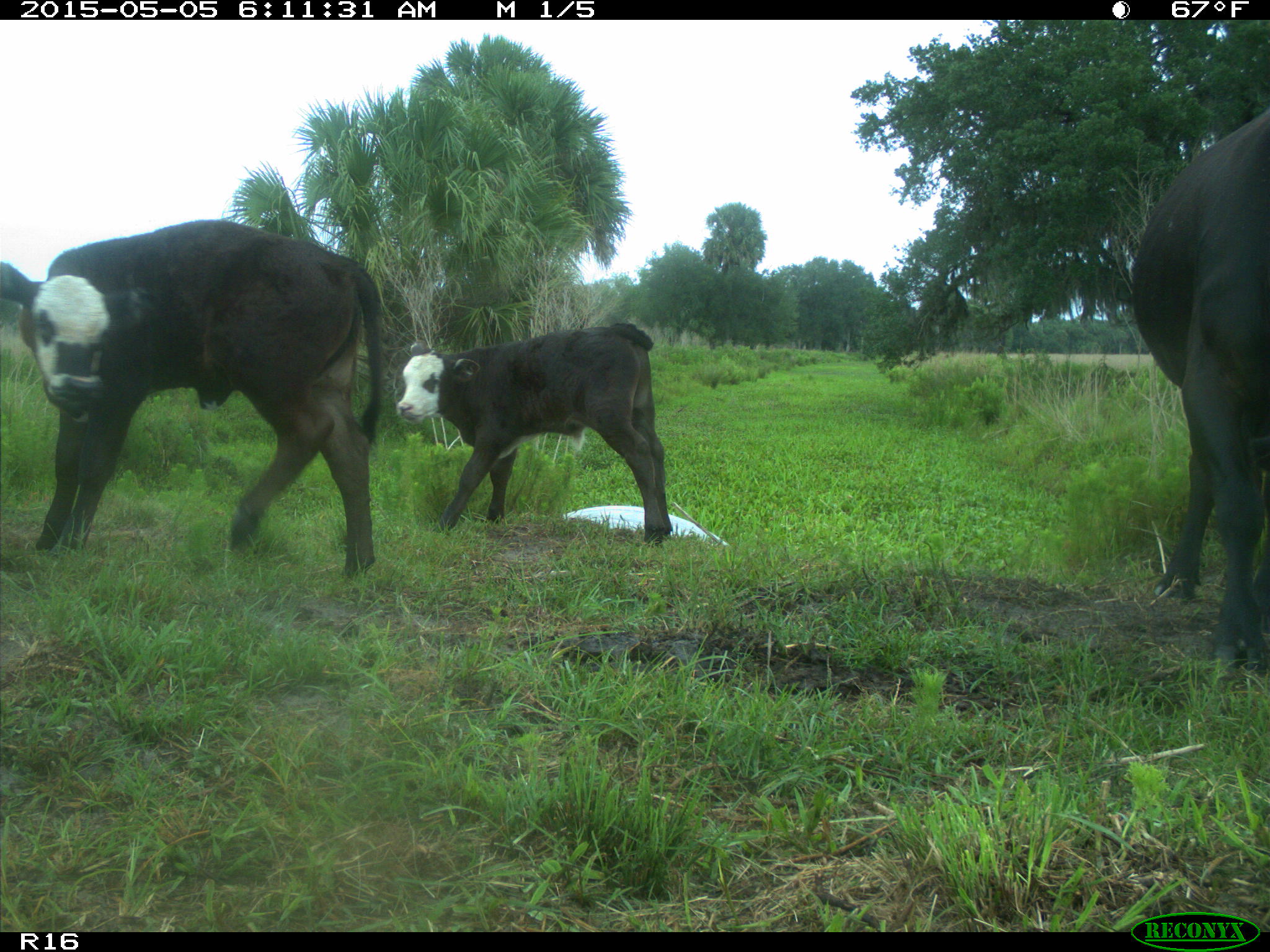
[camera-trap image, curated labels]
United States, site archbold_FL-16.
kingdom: Animalia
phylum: Chordata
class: Mammalia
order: Artiodactyla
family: Bovidae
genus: Bos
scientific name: Bos taurus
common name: domestic cow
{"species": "Bos taurus (domestic cow)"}